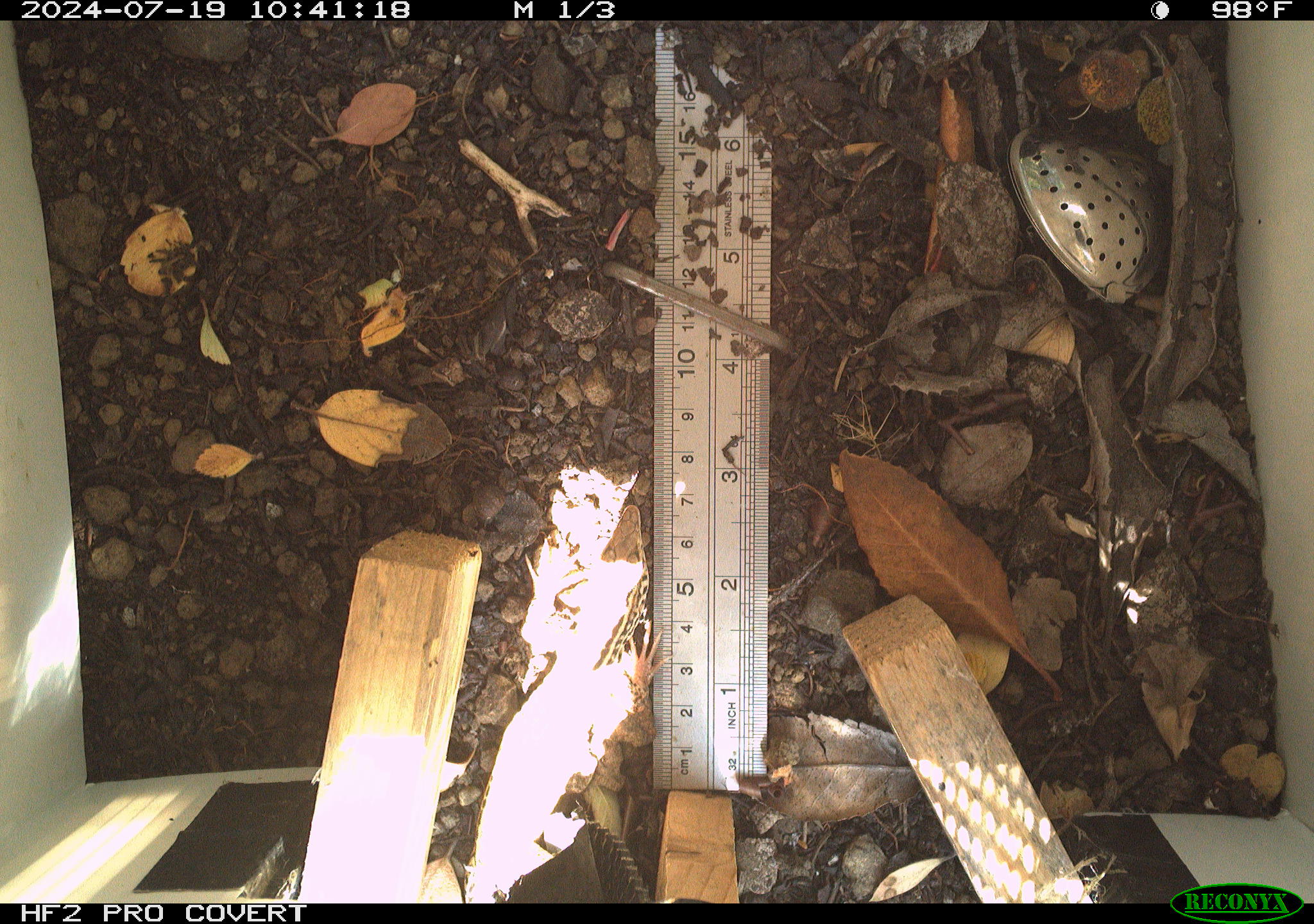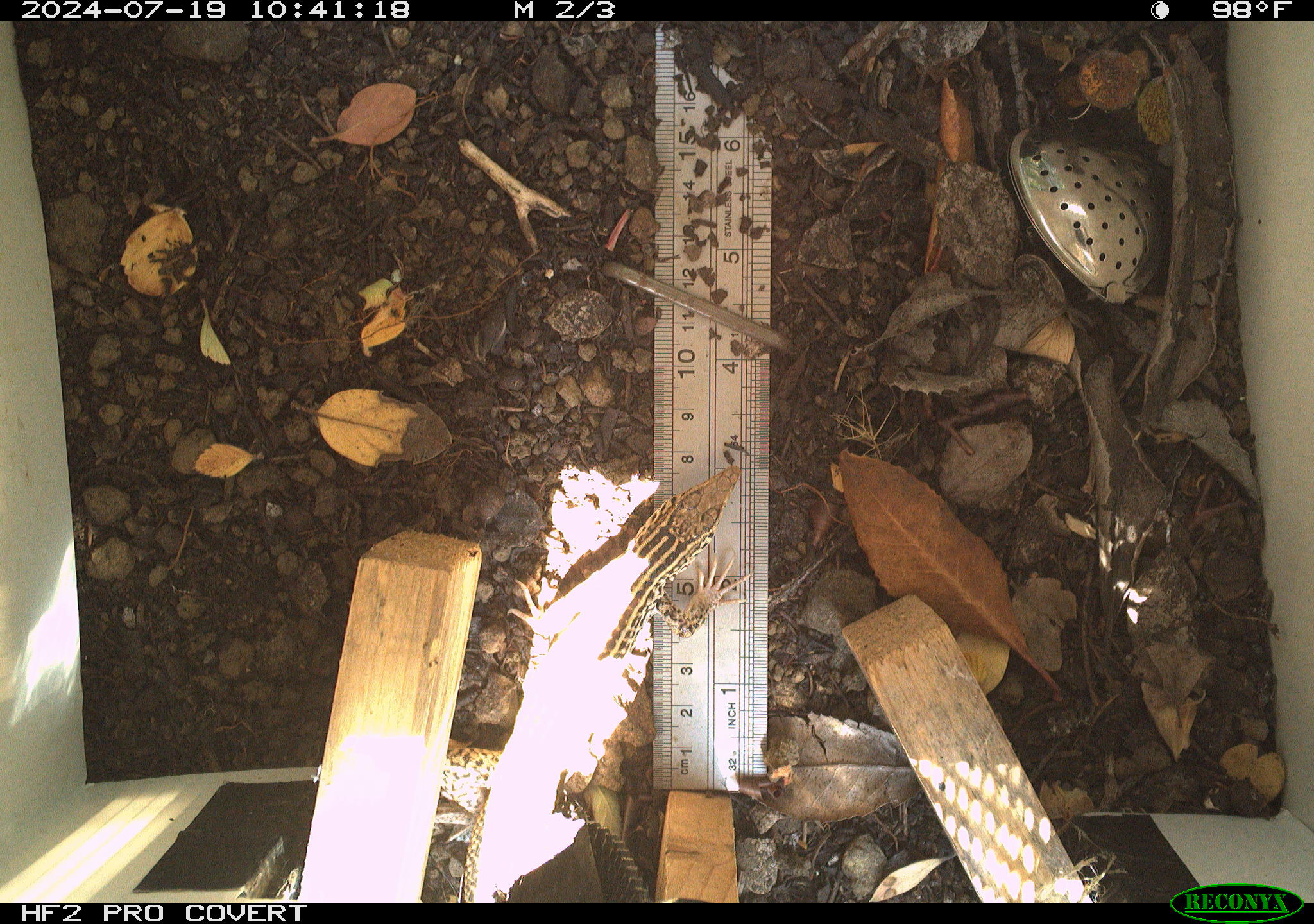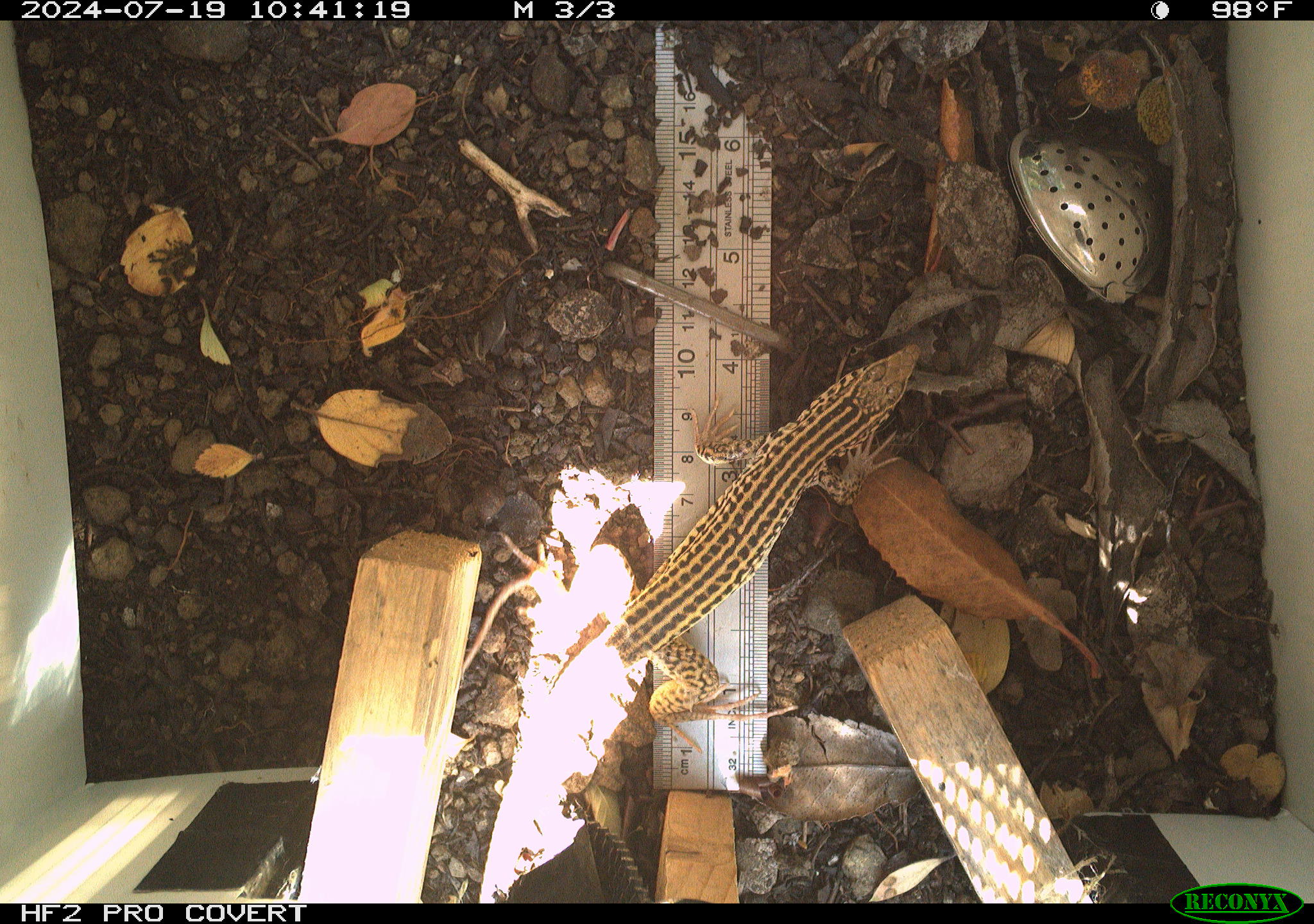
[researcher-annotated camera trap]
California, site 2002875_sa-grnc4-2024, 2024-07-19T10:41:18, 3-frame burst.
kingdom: Animalia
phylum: Chordata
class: Reptilia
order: Squamata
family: Teiidae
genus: Aspidoscelis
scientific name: Aspidoscelis tigris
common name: western whiptail